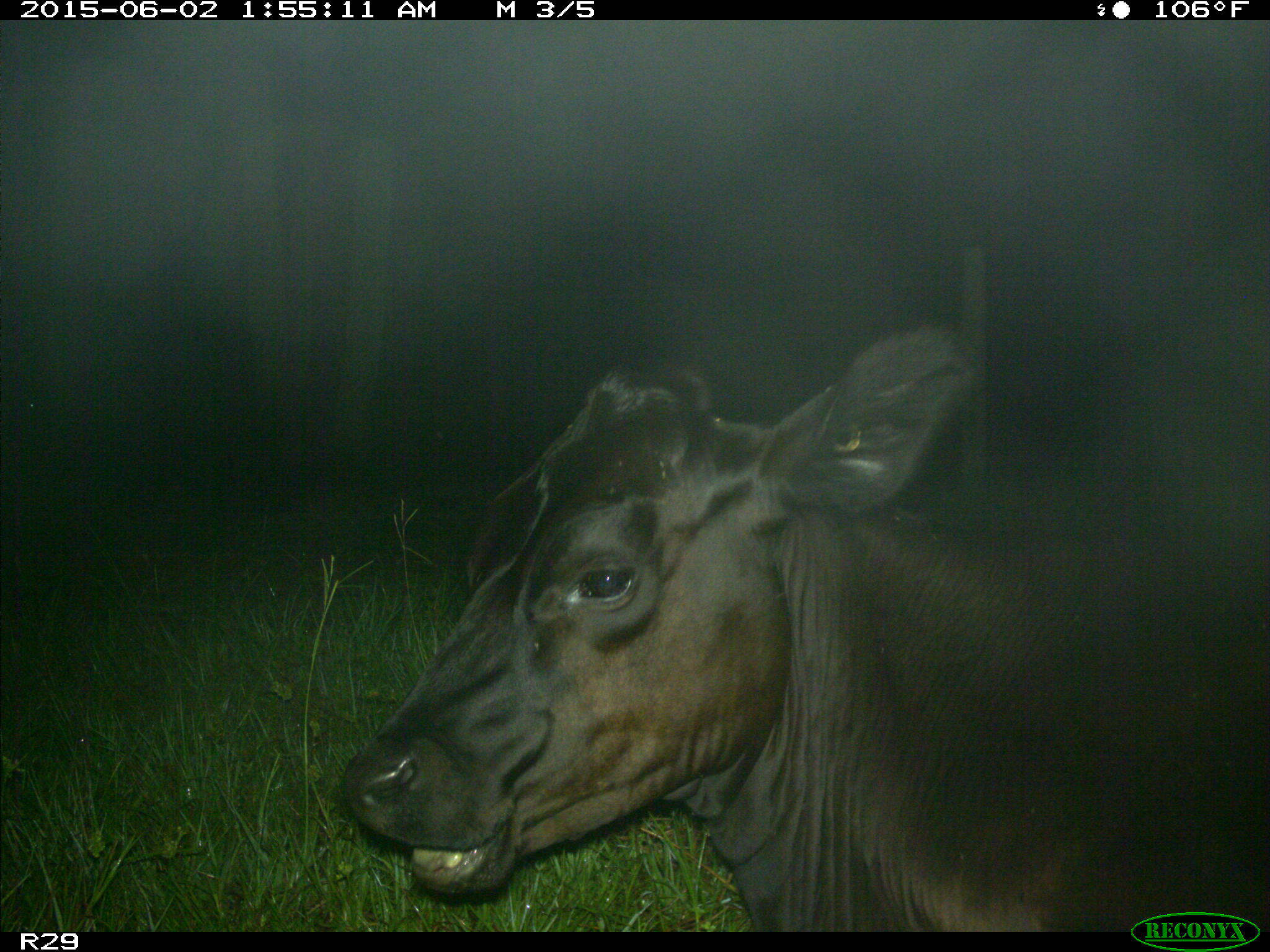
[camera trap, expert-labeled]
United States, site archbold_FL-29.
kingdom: Animalia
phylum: Chordata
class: Mammalia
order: Artiodactyla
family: Bovidae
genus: Bos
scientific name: Bos taurus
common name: domestic cow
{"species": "Bos taurus (domestic cow)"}